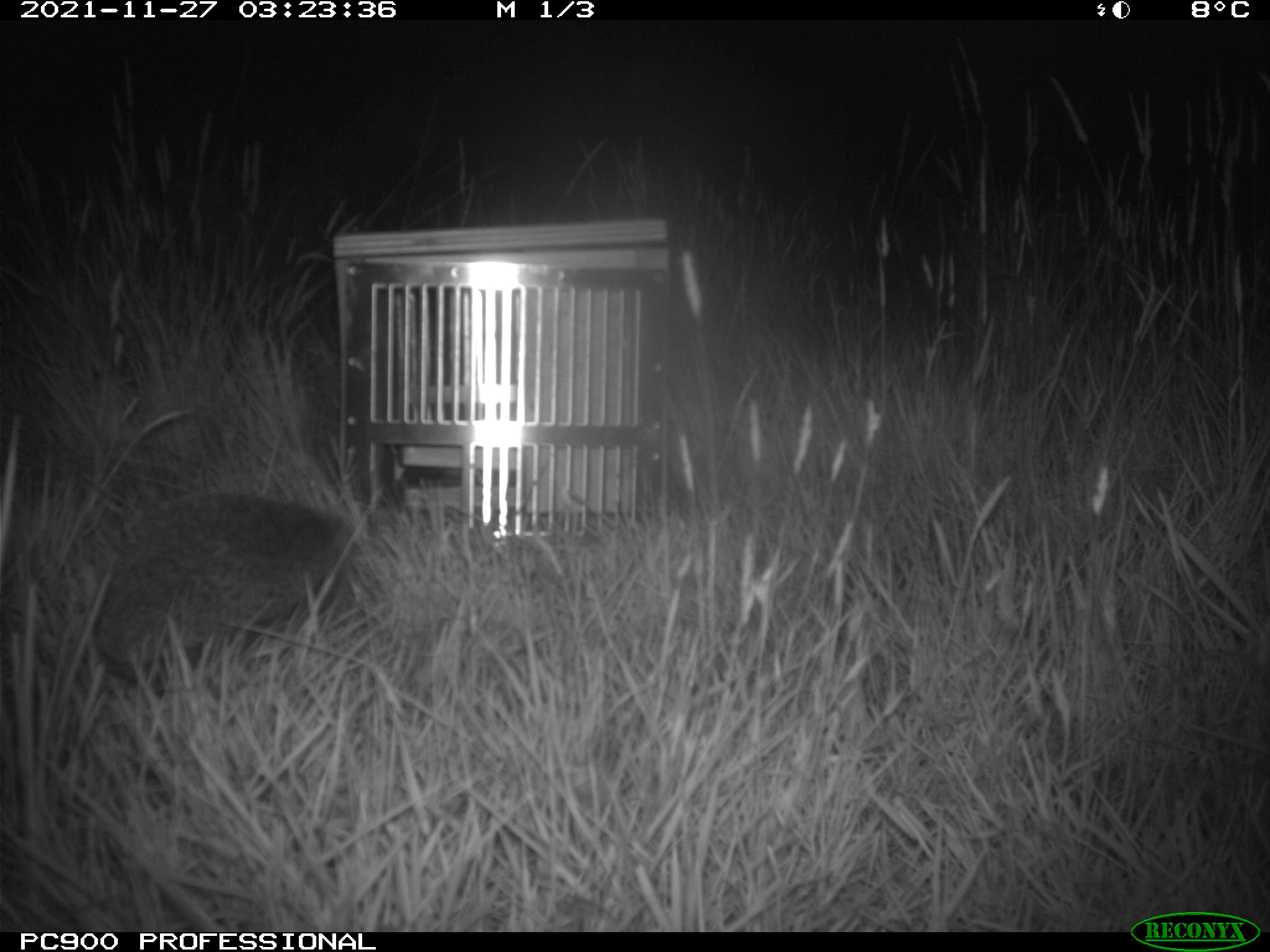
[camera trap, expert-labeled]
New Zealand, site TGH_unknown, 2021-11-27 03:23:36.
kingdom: Animalia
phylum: Chordata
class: Mammalia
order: Eulipotyphla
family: Erinaceidae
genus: Erinaceus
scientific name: Erinaceus europaeus europaeus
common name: european hedgehog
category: hedgehog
Hedgehog (european hedgehog) (Erinaceus europaeus europaeus).